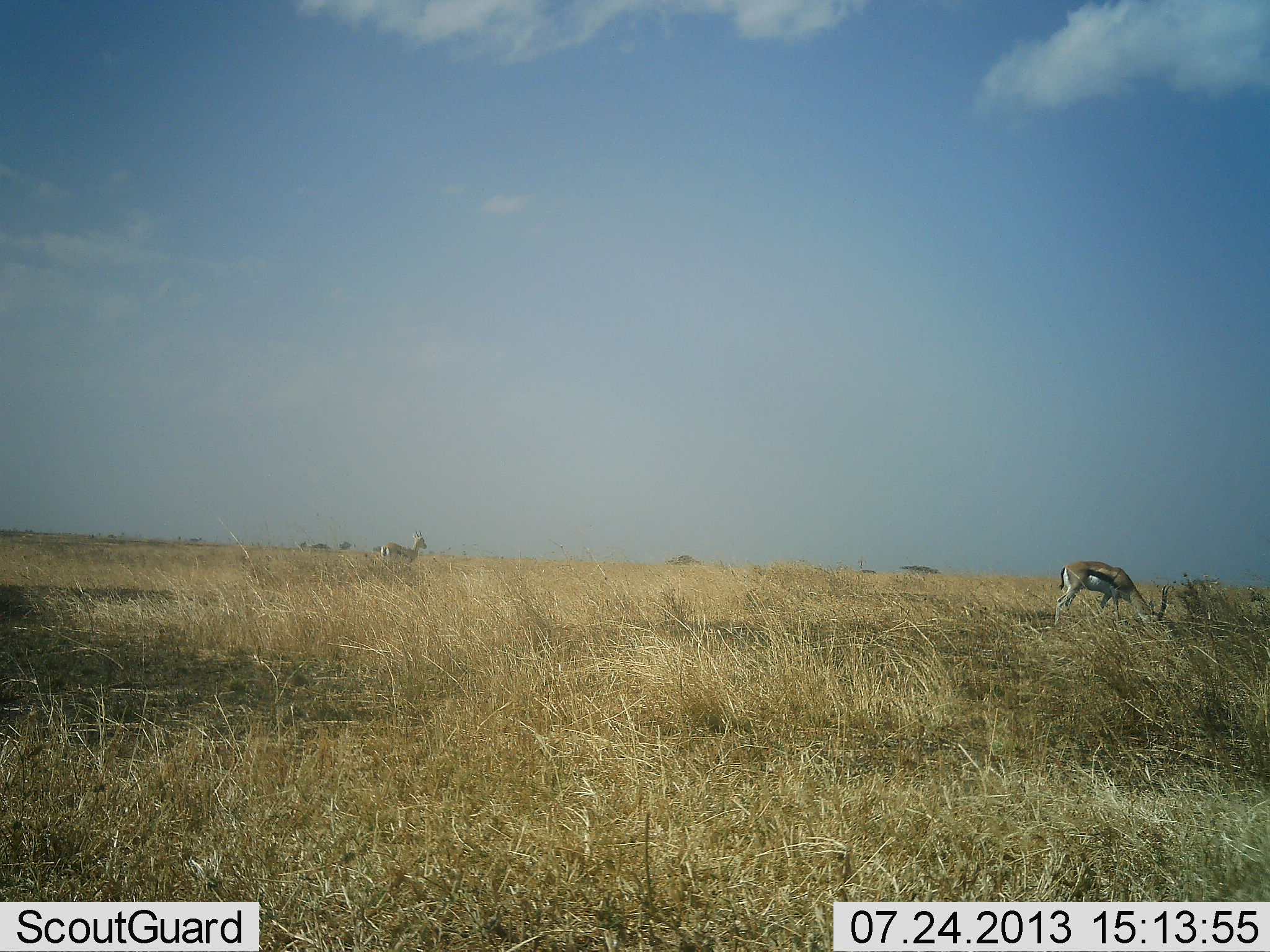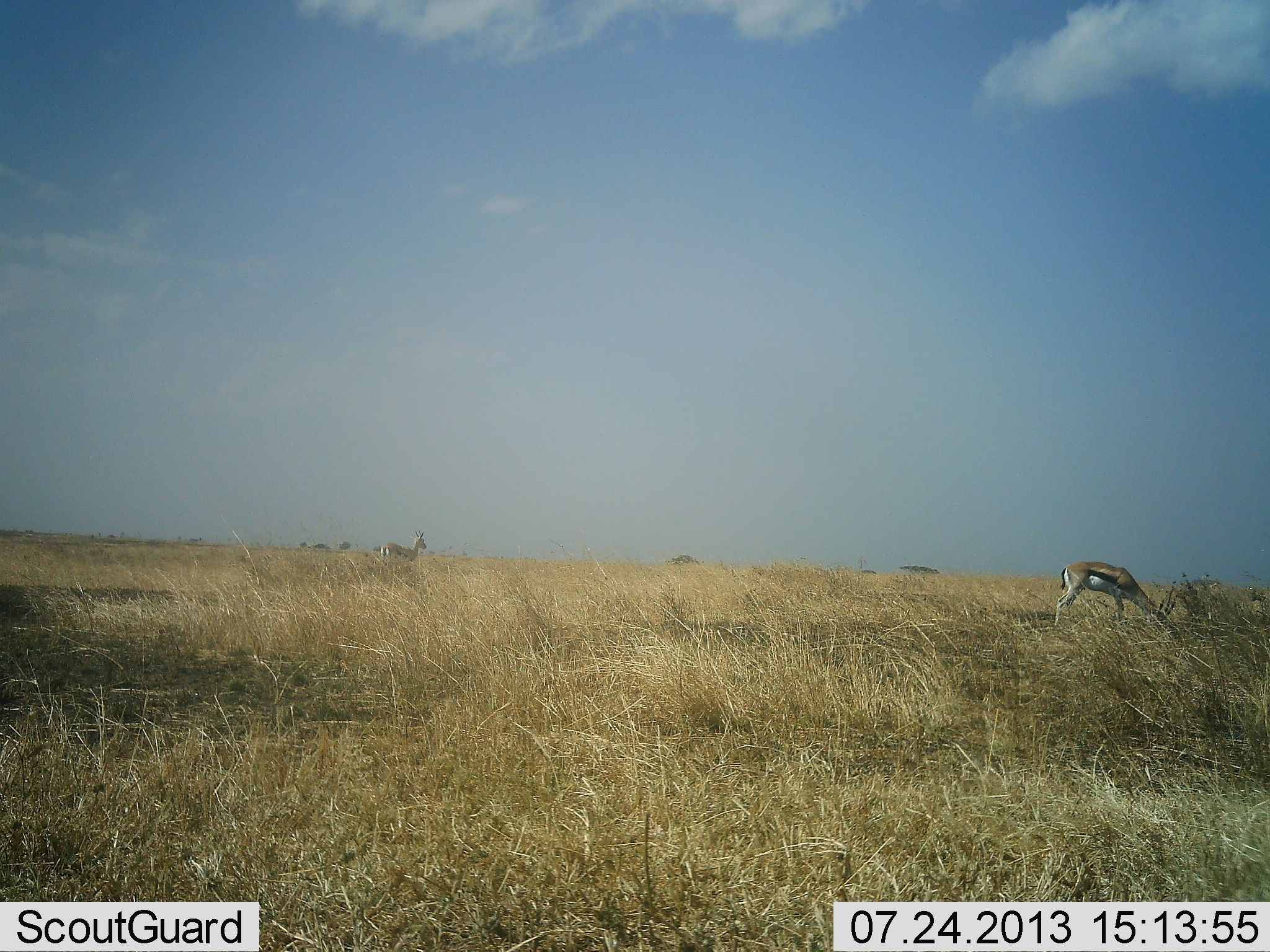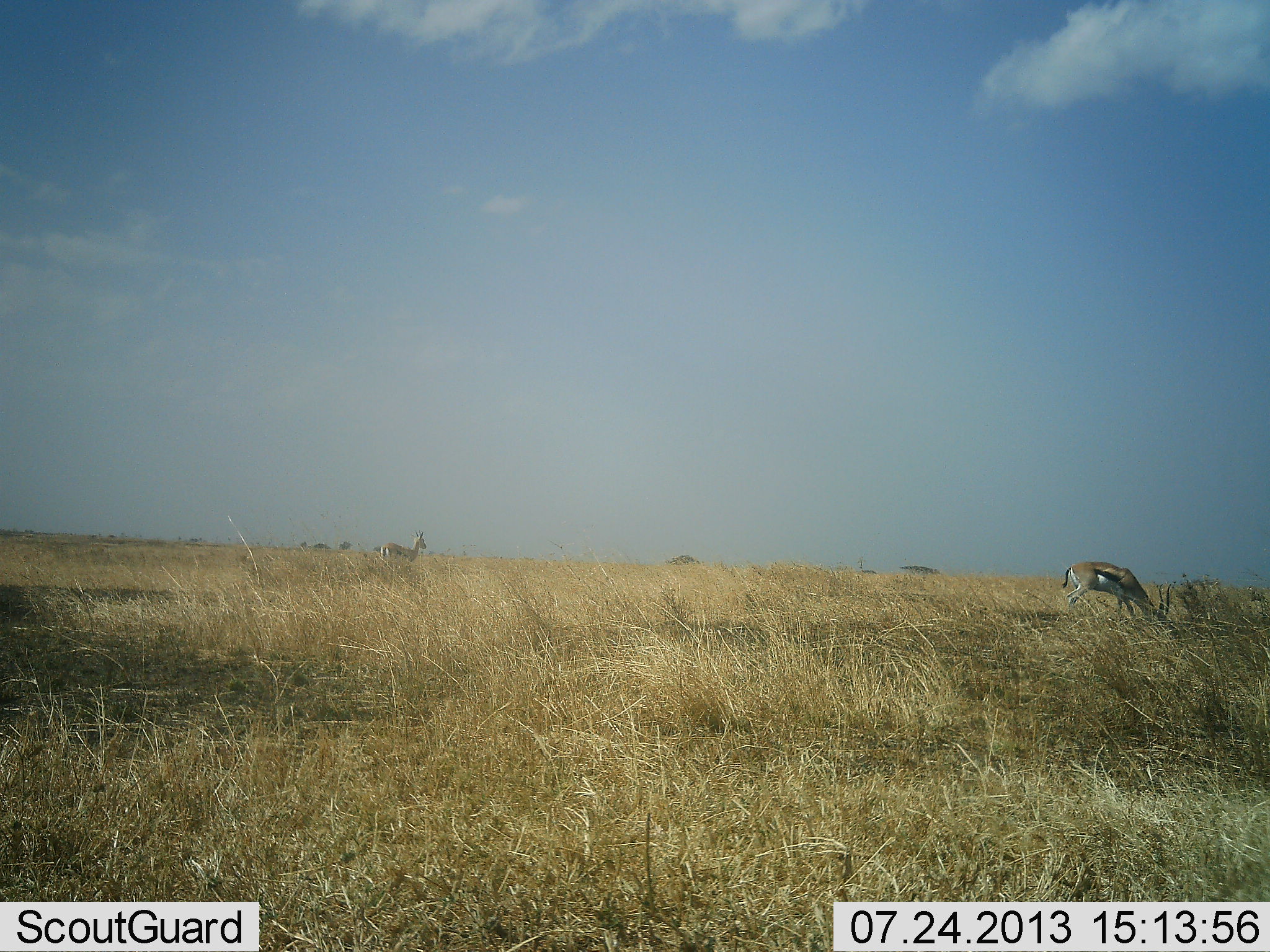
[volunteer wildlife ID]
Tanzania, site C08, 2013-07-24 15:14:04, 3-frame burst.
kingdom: Animalia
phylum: Chordata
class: Mammalia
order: Artiodactyla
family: Bovidae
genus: Eudorcas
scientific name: Eudorcas thomsonii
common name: thomson's gazelle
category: gazellethomsons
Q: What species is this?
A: Gazellethomsons (thomson's gazelle) (Eudorcas thomsonii).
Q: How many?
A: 2.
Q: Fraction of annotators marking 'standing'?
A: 60%.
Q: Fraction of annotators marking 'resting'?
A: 0%.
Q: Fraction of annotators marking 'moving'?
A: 0%.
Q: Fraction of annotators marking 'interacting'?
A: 0%.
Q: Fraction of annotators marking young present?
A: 0%.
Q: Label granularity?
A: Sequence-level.